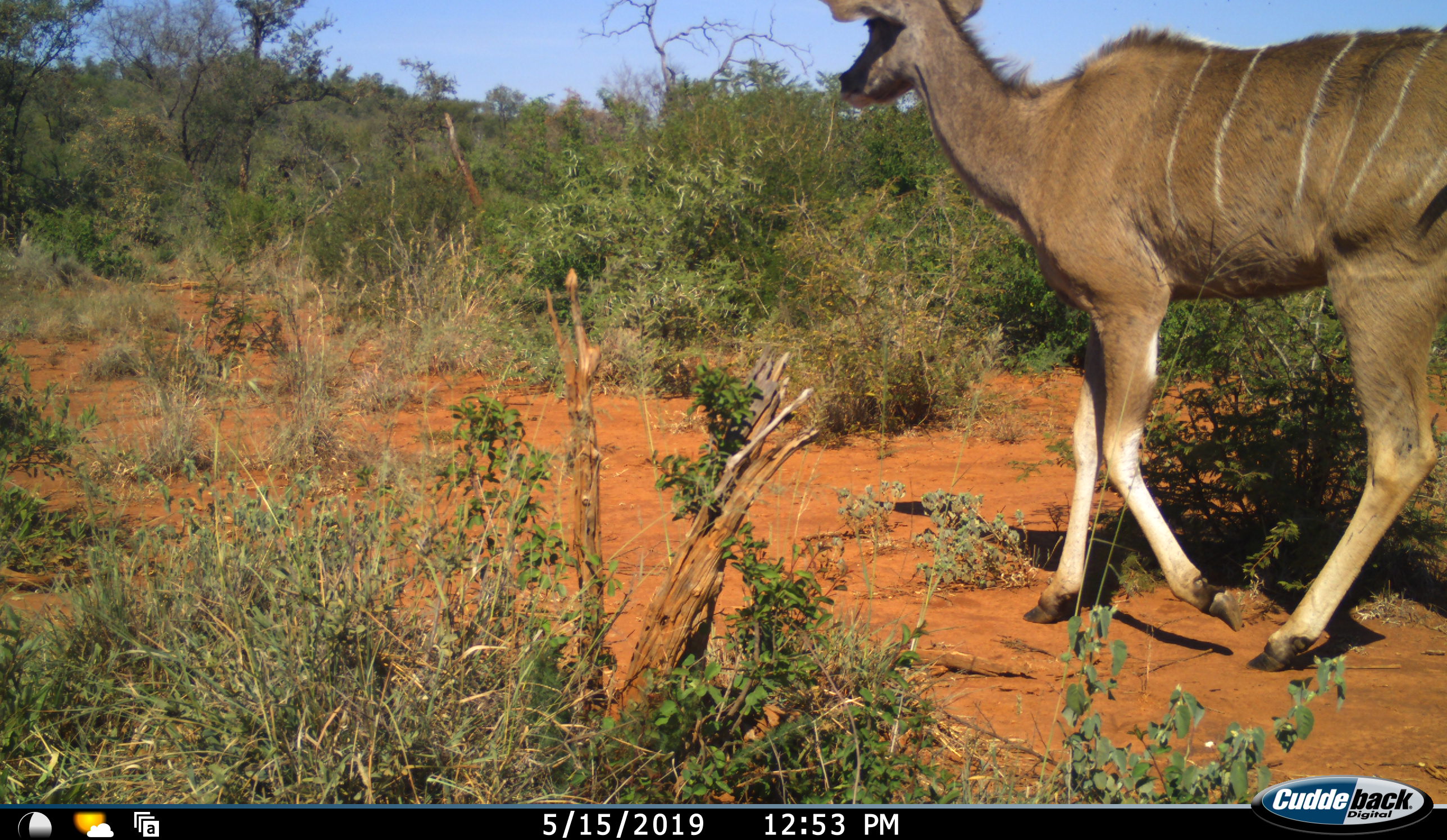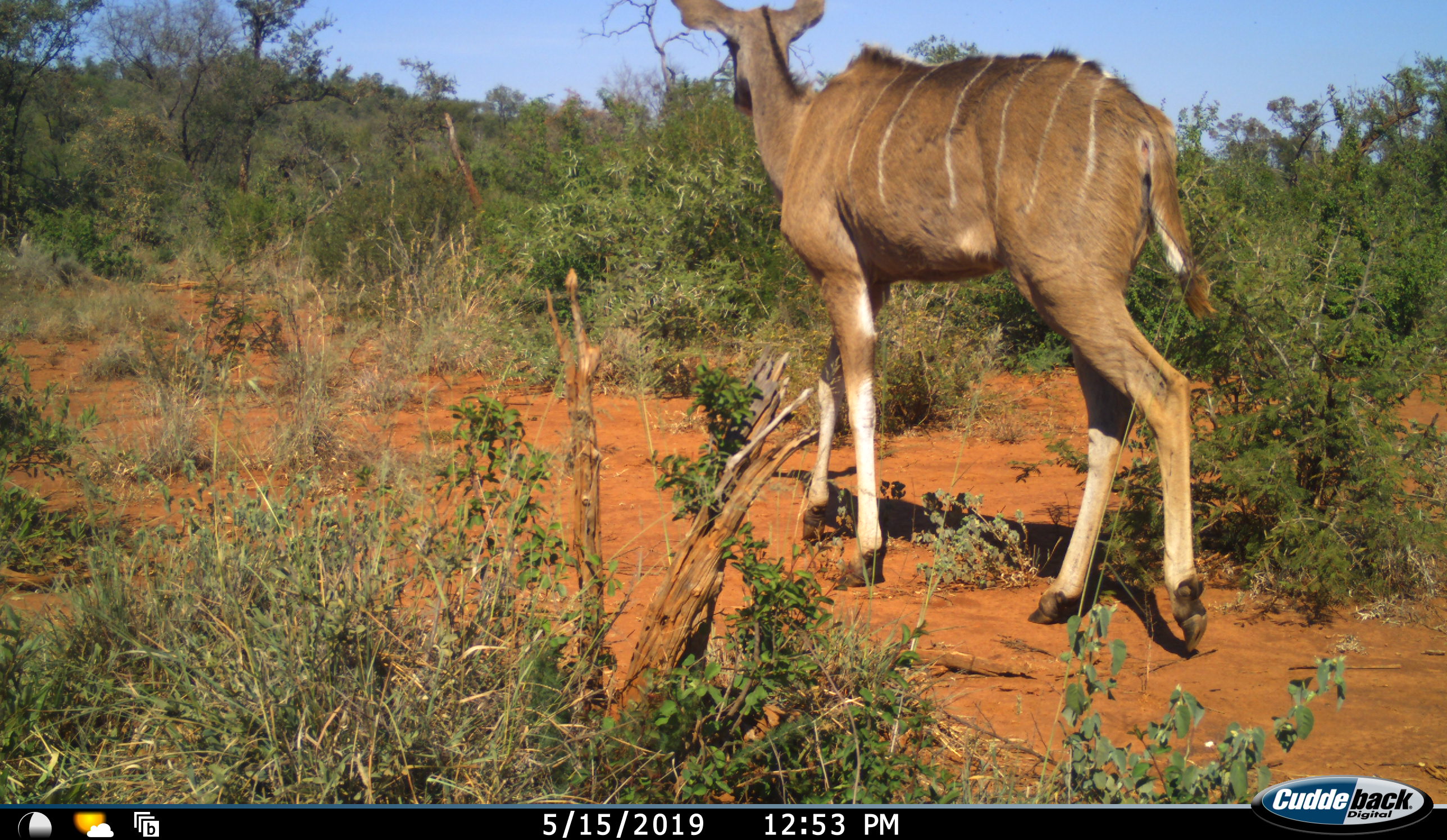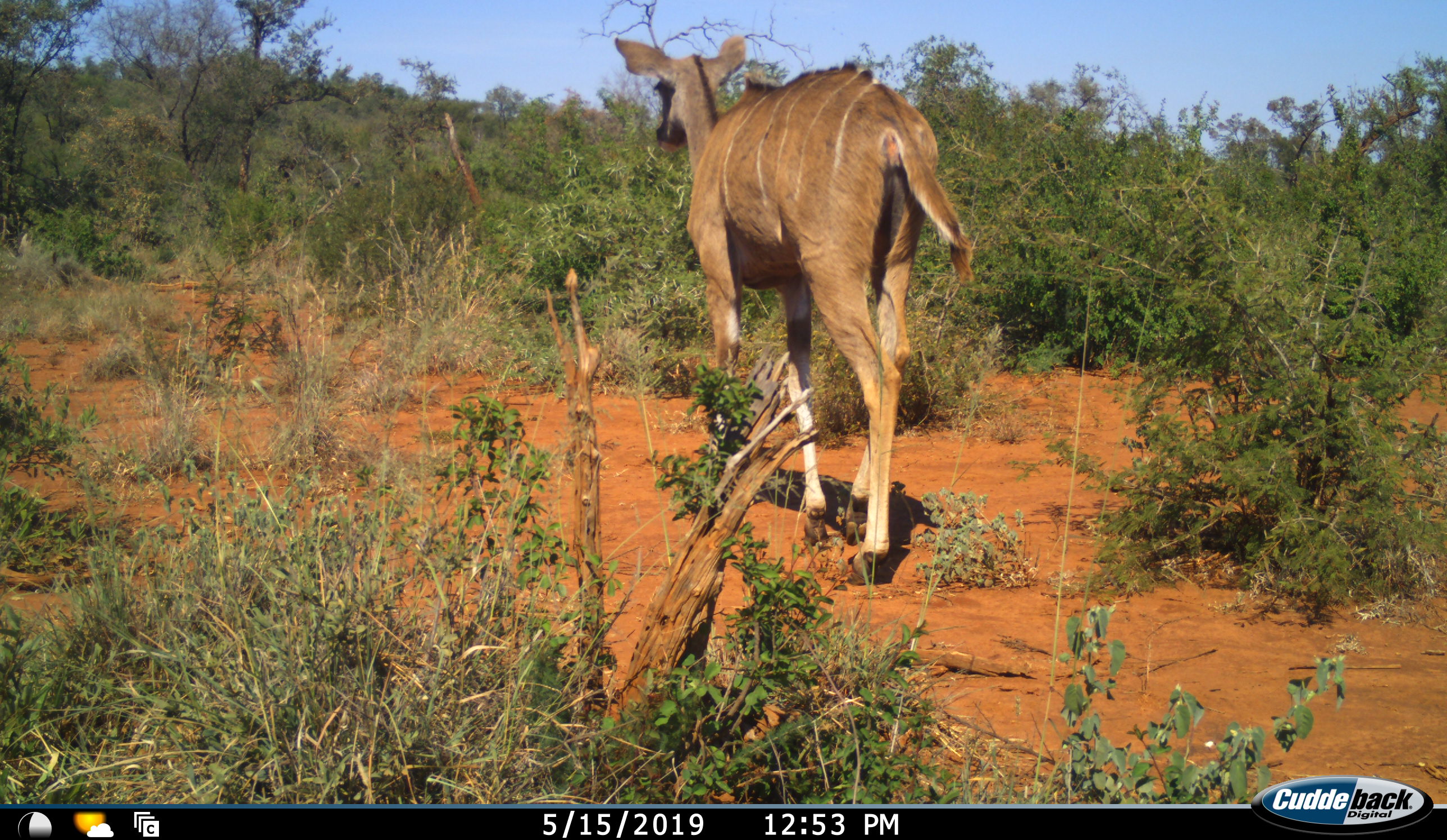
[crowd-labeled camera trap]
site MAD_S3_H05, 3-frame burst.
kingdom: Animalia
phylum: Chordata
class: Mammalia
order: Artiodactyla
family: Bovidae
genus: Tragelaphus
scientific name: Tragelaphus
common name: kudu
Kudu (Tragelaphus), count 1. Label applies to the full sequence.